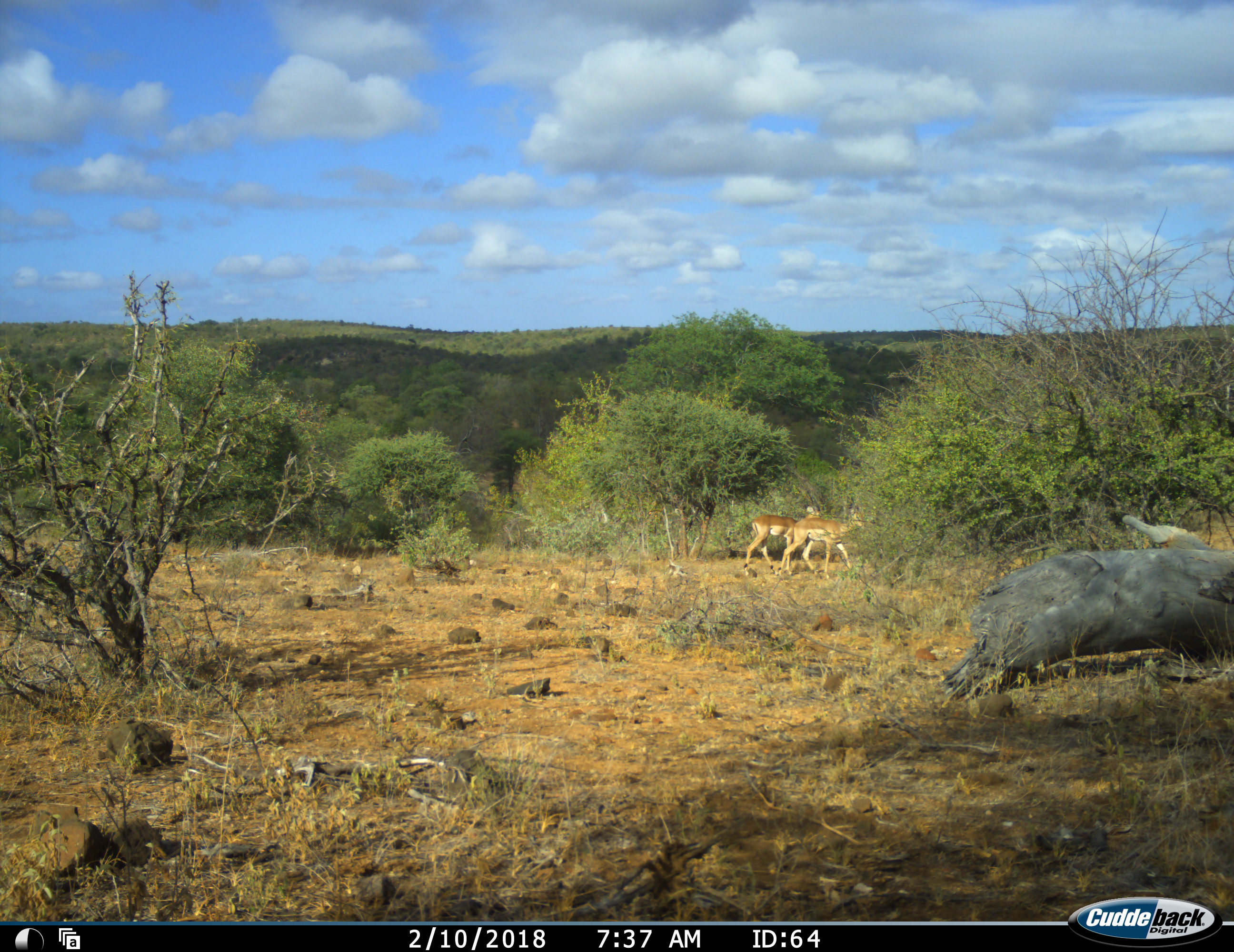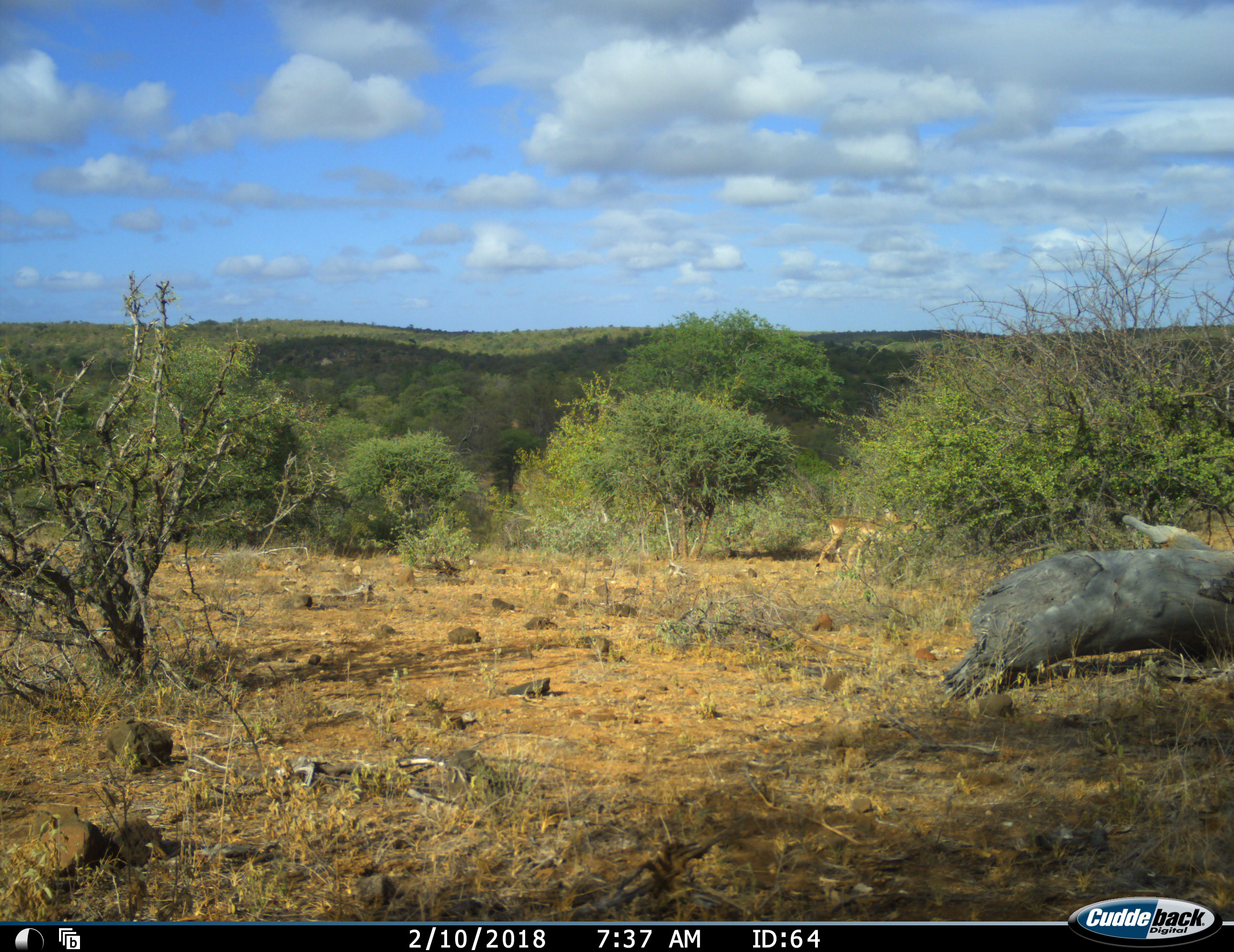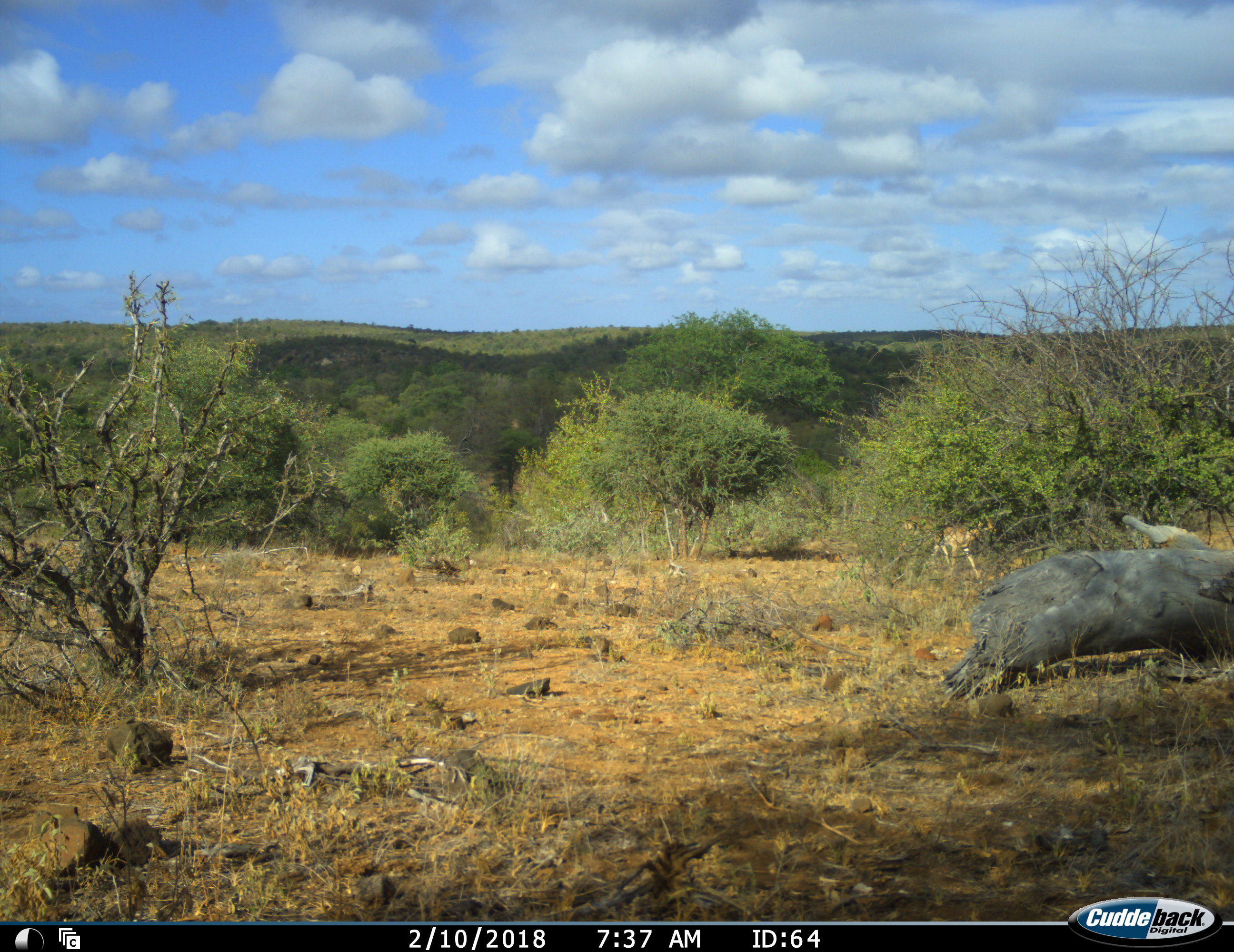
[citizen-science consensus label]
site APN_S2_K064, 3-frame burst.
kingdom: Animalia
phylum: Chordata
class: Mammalia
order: Artiodactyla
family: Bovidae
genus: Aepyceros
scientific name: Aepyceros melampus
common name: impala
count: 2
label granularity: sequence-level